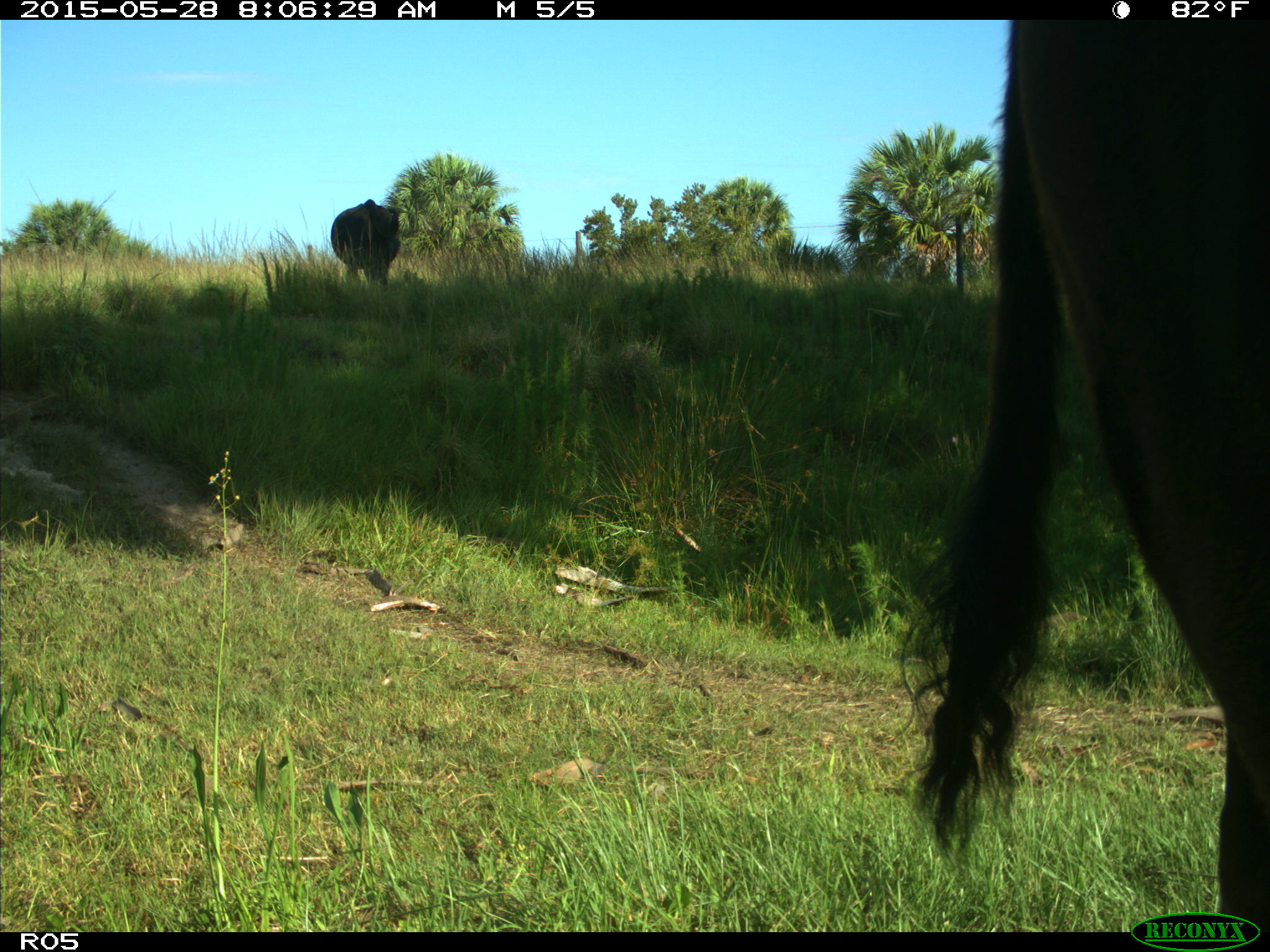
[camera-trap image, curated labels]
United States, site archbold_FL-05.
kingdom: Animalia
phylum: Chordata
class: Mammalia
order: Artiodactyla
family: Bovidae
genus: Bos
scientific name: Bos taurus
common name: domestic cow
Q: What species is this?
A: Bos taurus (domestic cow).